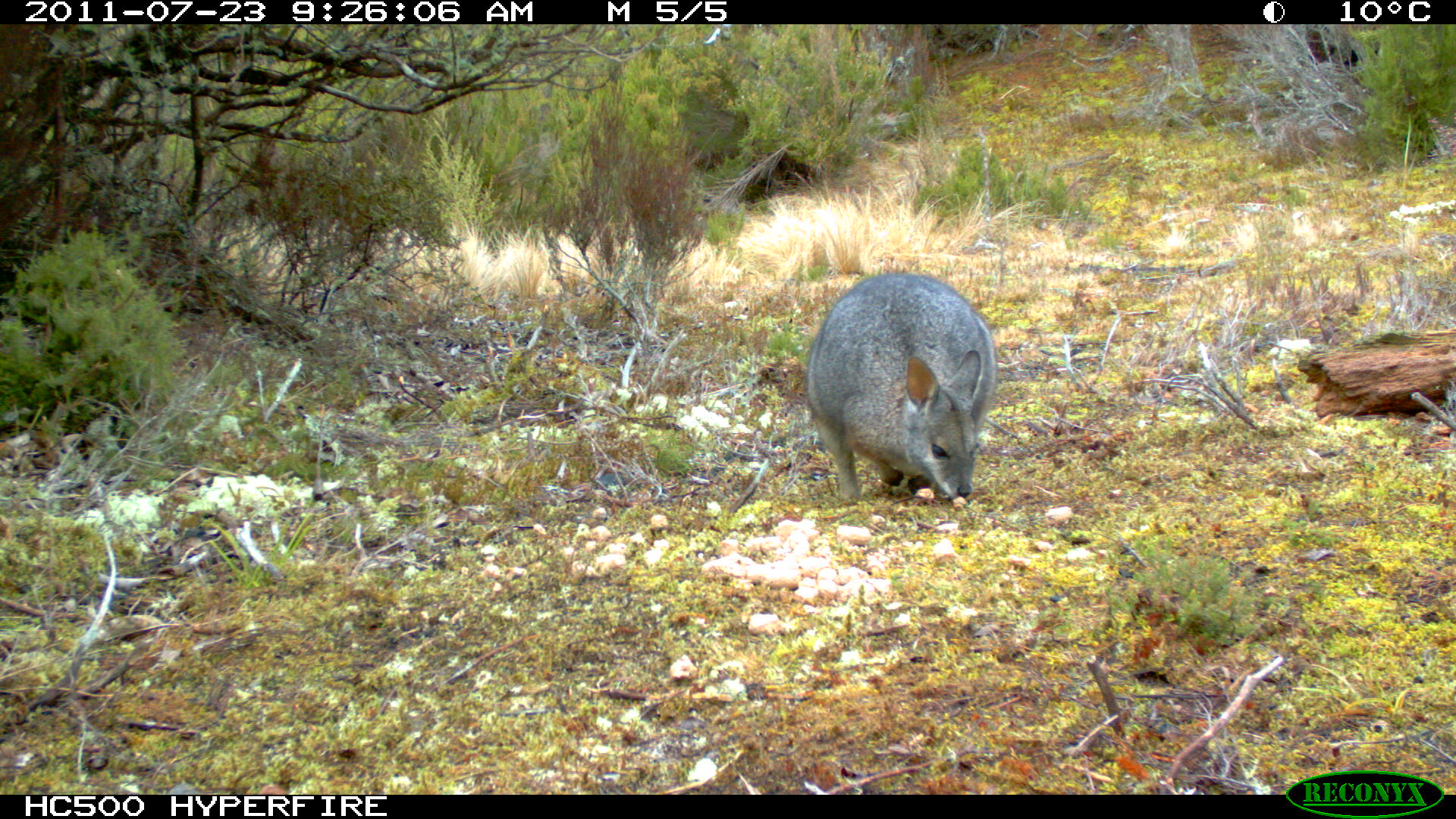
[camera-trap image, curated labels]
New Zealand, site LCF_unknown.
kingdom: Animalia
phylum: Chordata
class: Mammalia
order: Diprotodontia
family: Macropodidae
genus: Notamacropus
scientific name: Notamacropus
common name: wallaby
Wallaby (Notamacropus).